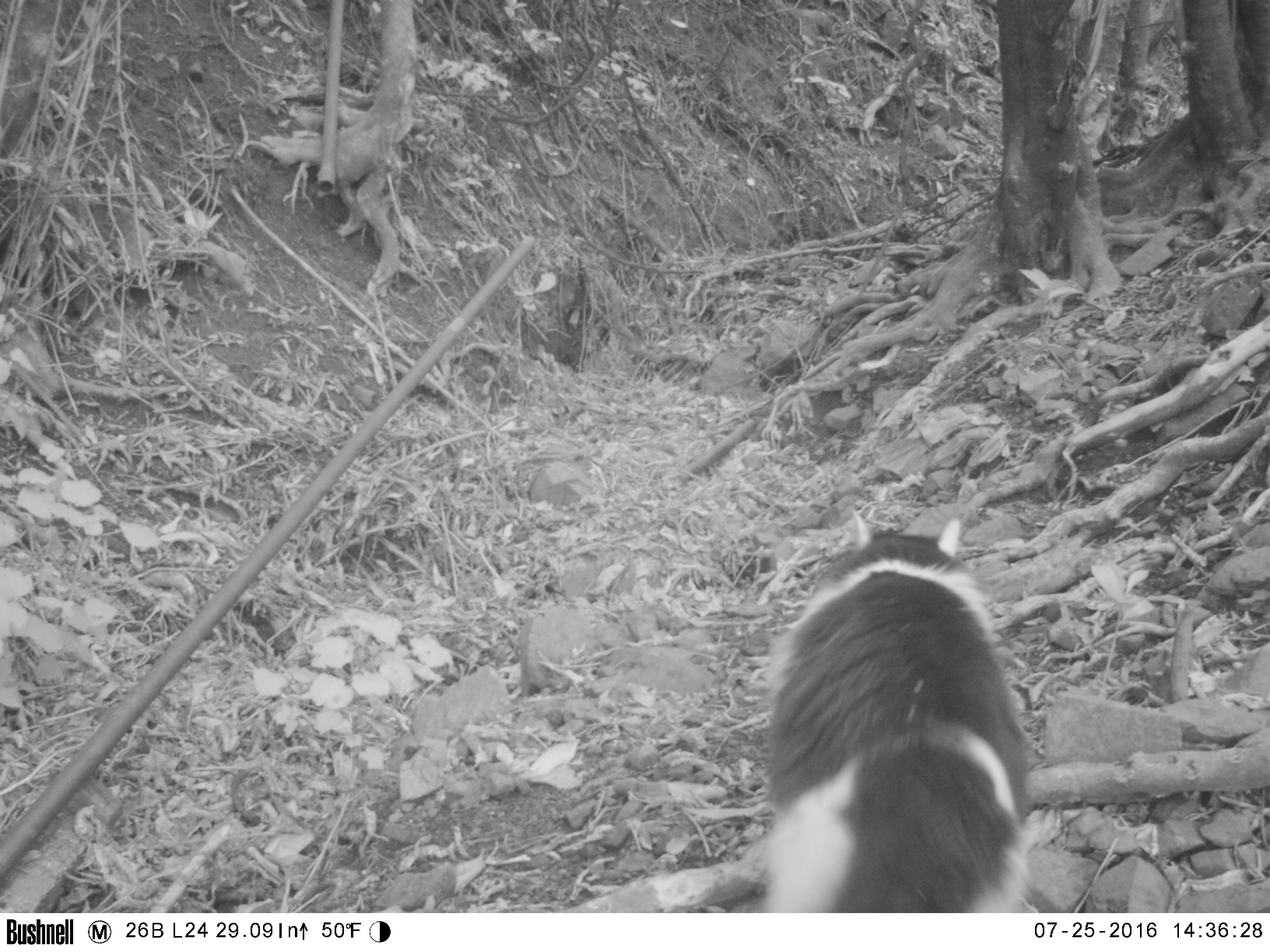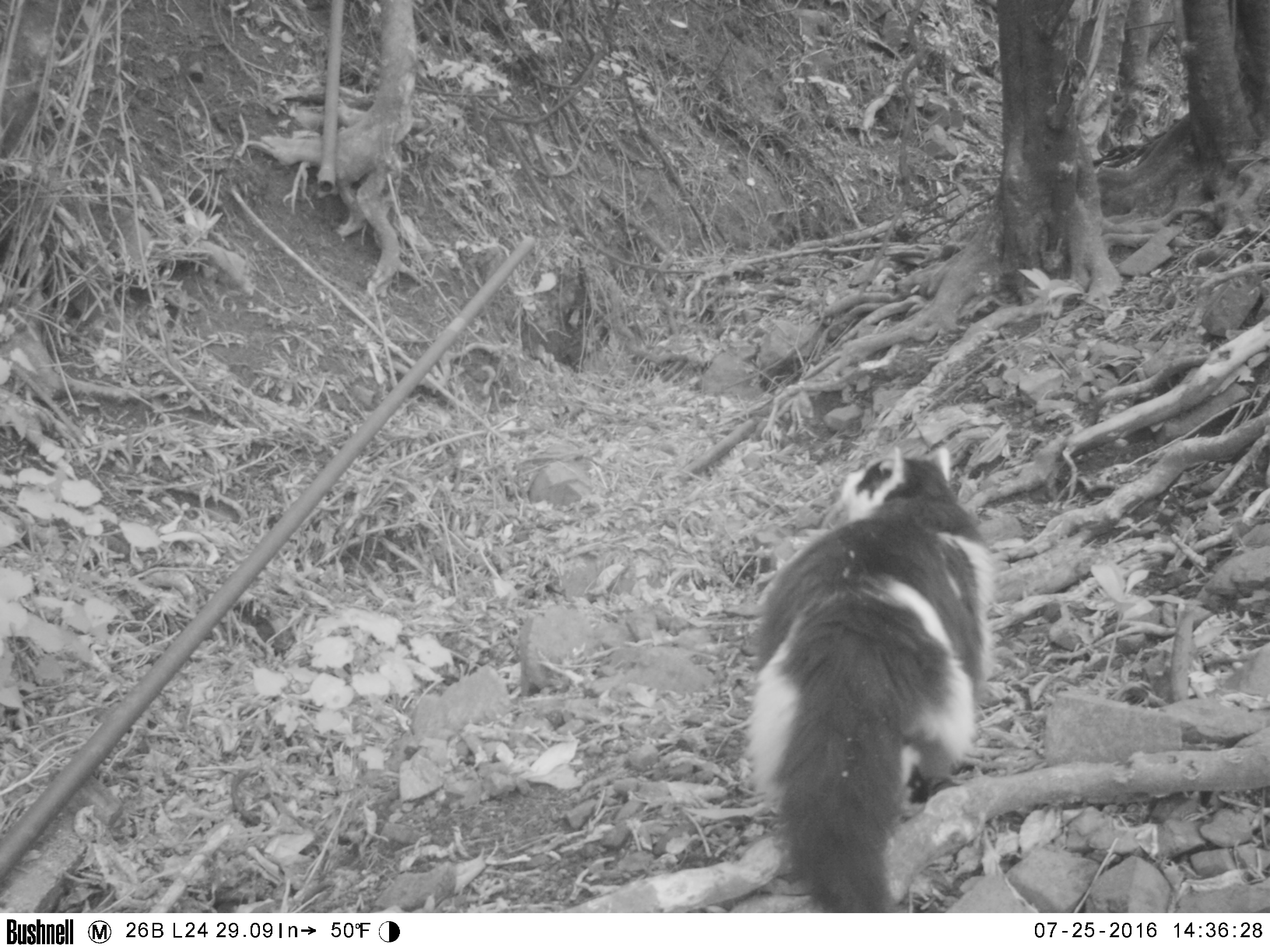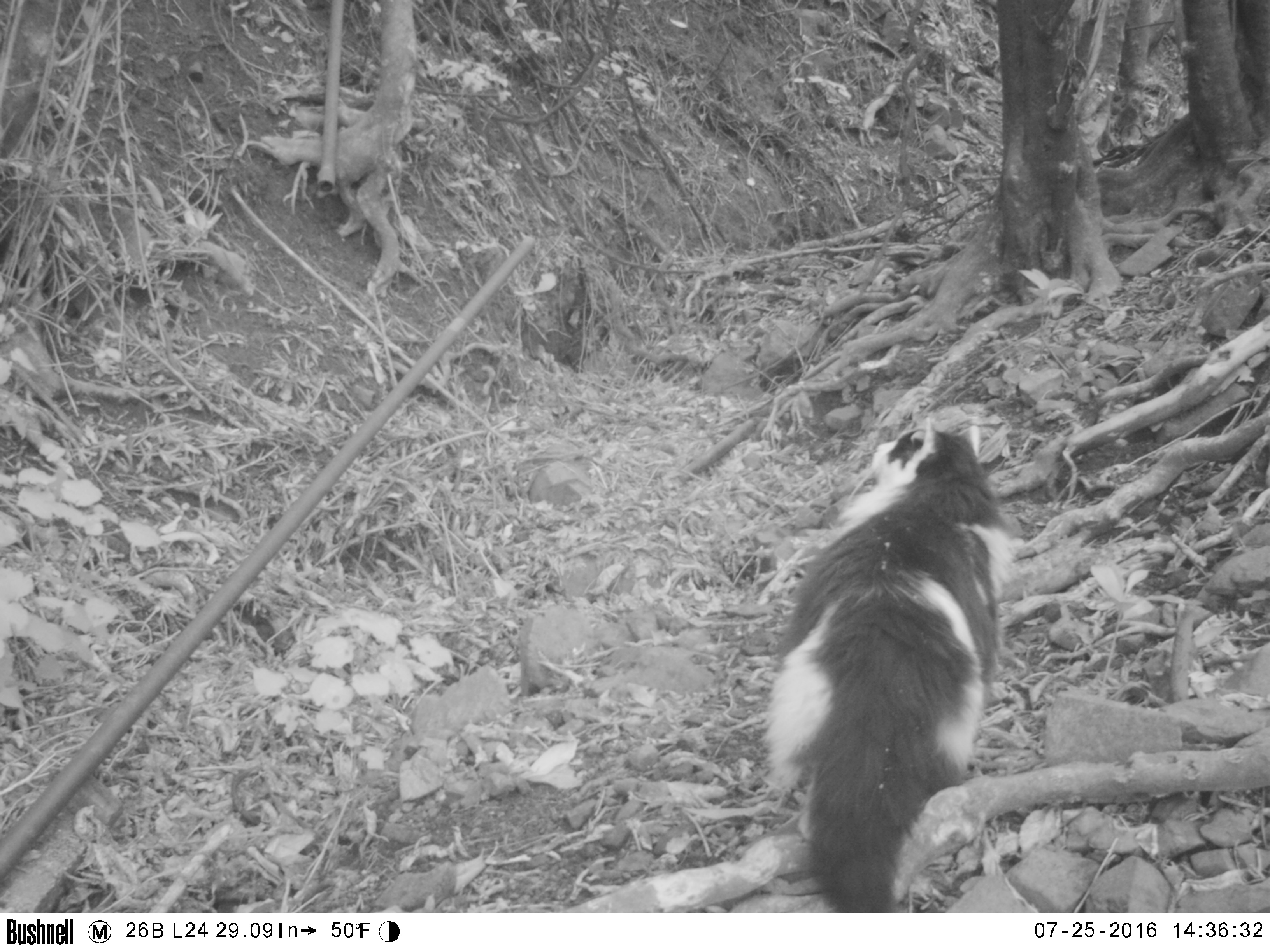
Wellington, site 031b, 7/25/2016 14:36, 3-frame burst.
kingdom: Animalia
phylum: Chordata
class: Mammalia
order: Carnivora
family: Felidae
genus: Felis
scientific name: Felis catus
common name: cat